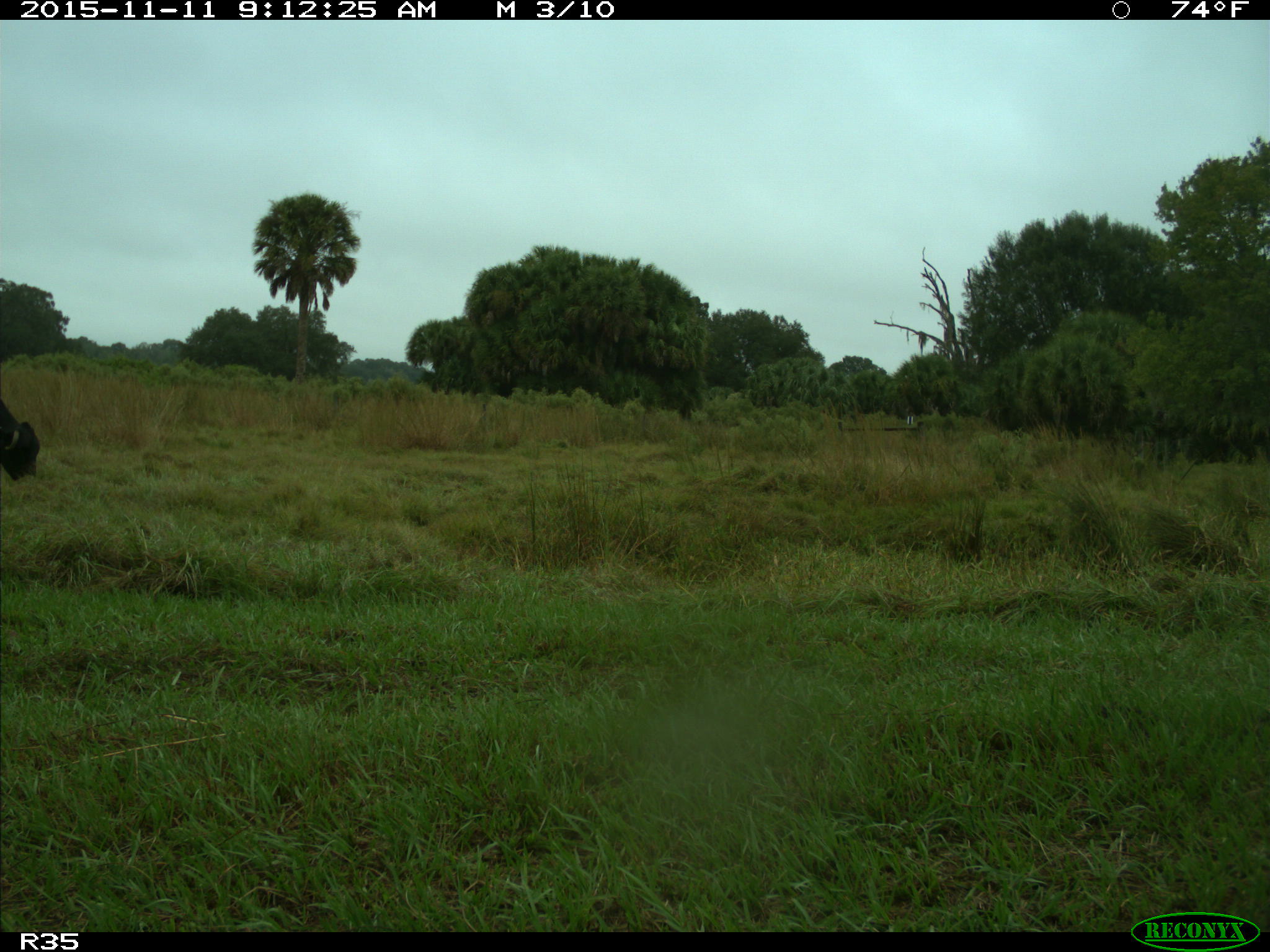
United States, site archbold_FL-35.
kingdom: Animalia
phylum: Chordata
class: Mammalia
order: Artiodactyla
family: Bovidae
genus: Bos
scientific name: Bos taurus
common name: domestic cow